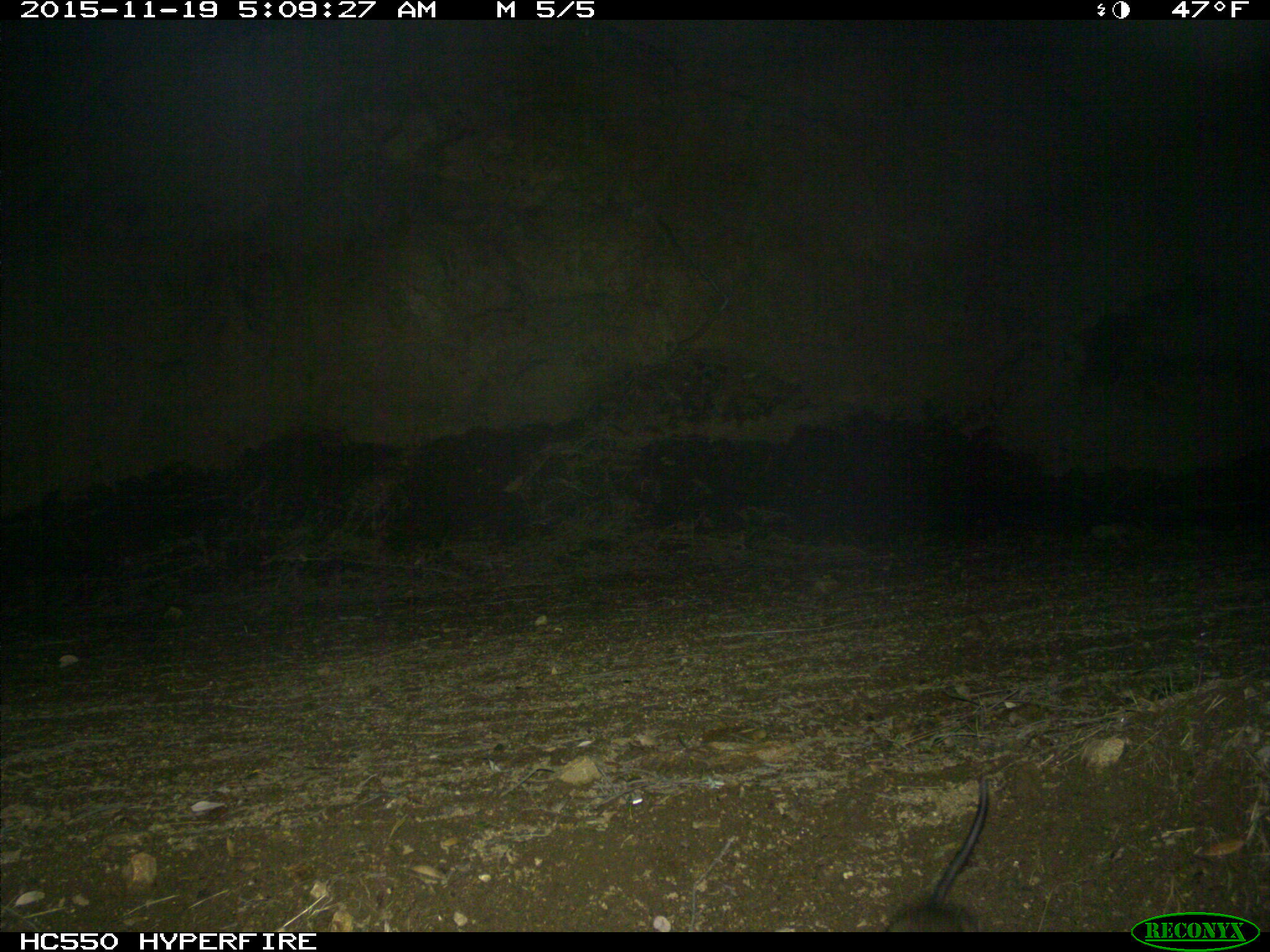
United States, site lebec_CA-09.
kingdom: Animalia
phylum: Chordata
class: Mammalia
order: Rodentia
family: Cricetidae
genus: Neotoma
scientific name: Neotoma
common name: pack rat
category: unidentified pack rat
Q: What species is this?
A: Unidentified pack rat (pack rat) (Neotoma).